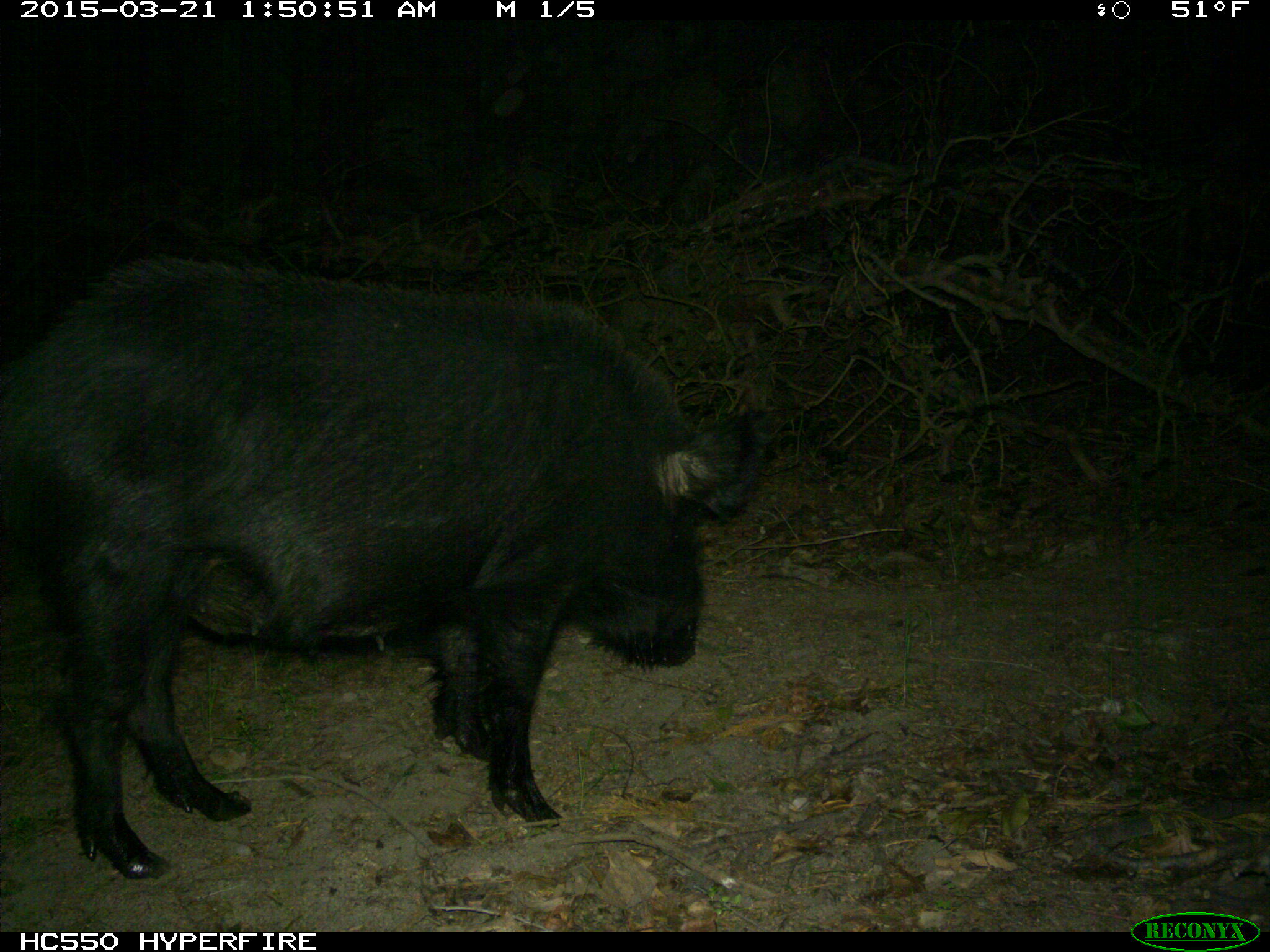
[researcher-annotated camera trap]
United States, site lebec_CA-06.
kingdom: Animalia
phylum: Chordata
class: Mammalia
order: Artiodactyla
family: Suidae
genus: Sus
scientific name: Sus scrofa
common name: wild boar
Sus scrofa (wild boar).